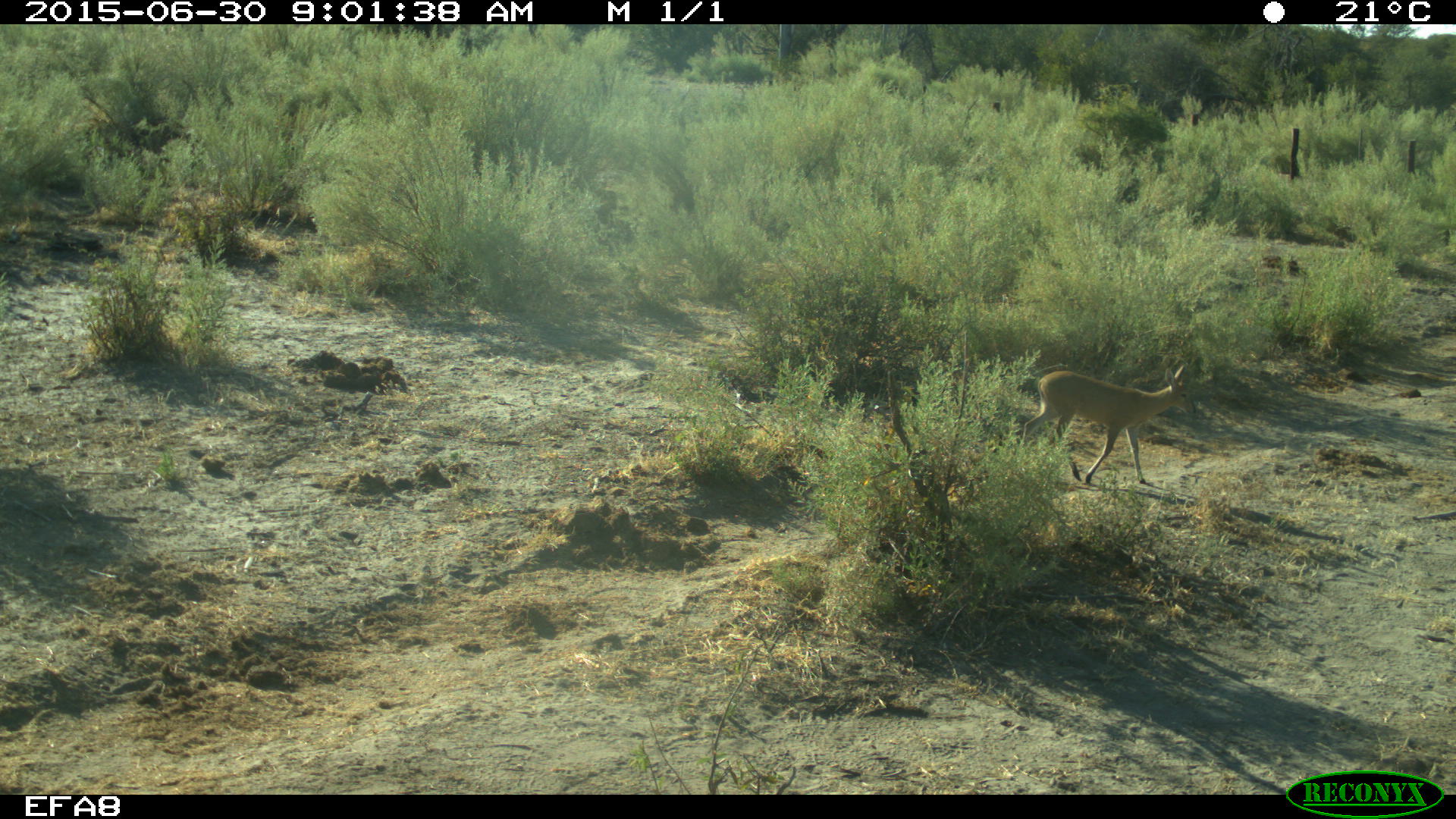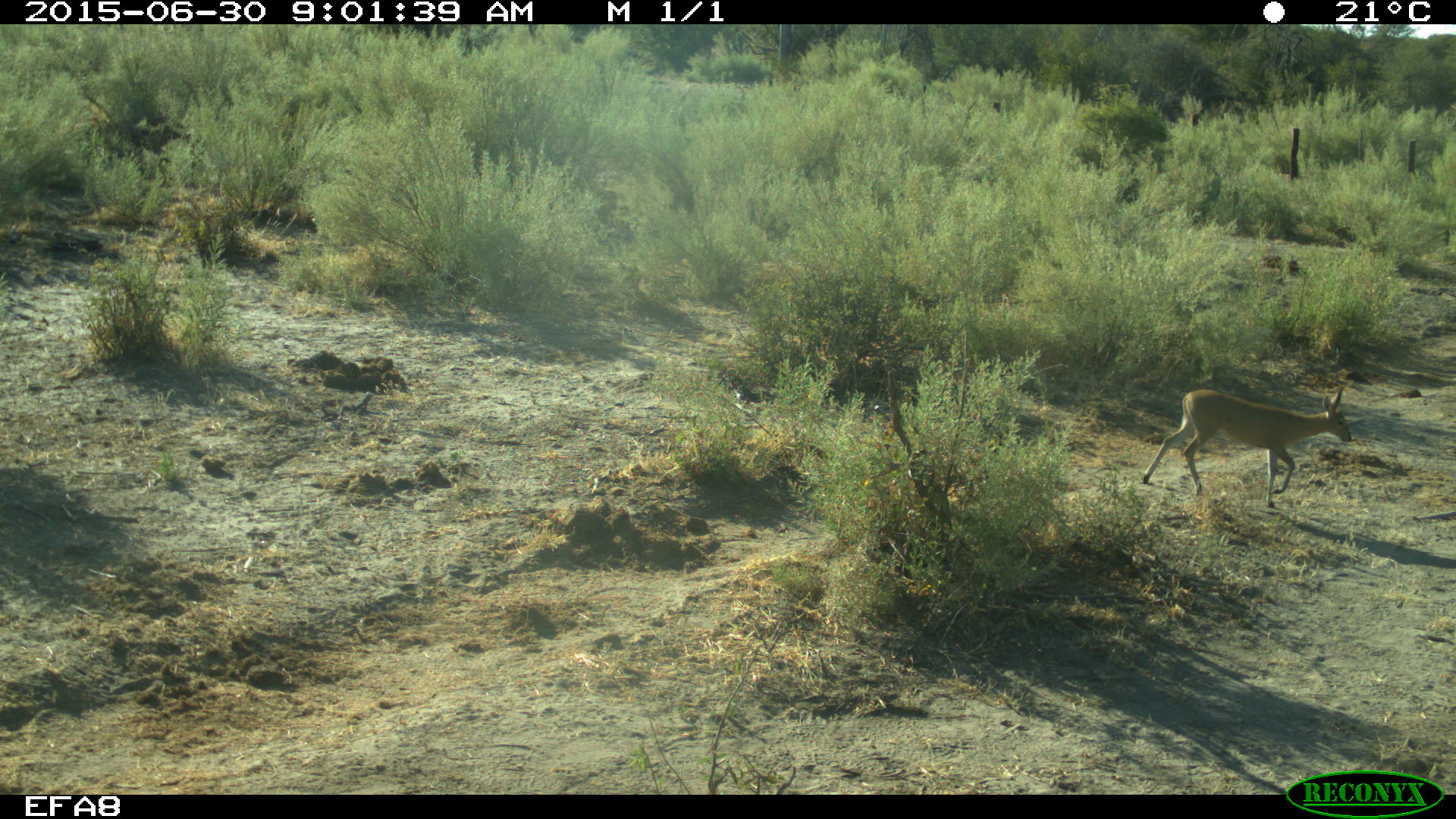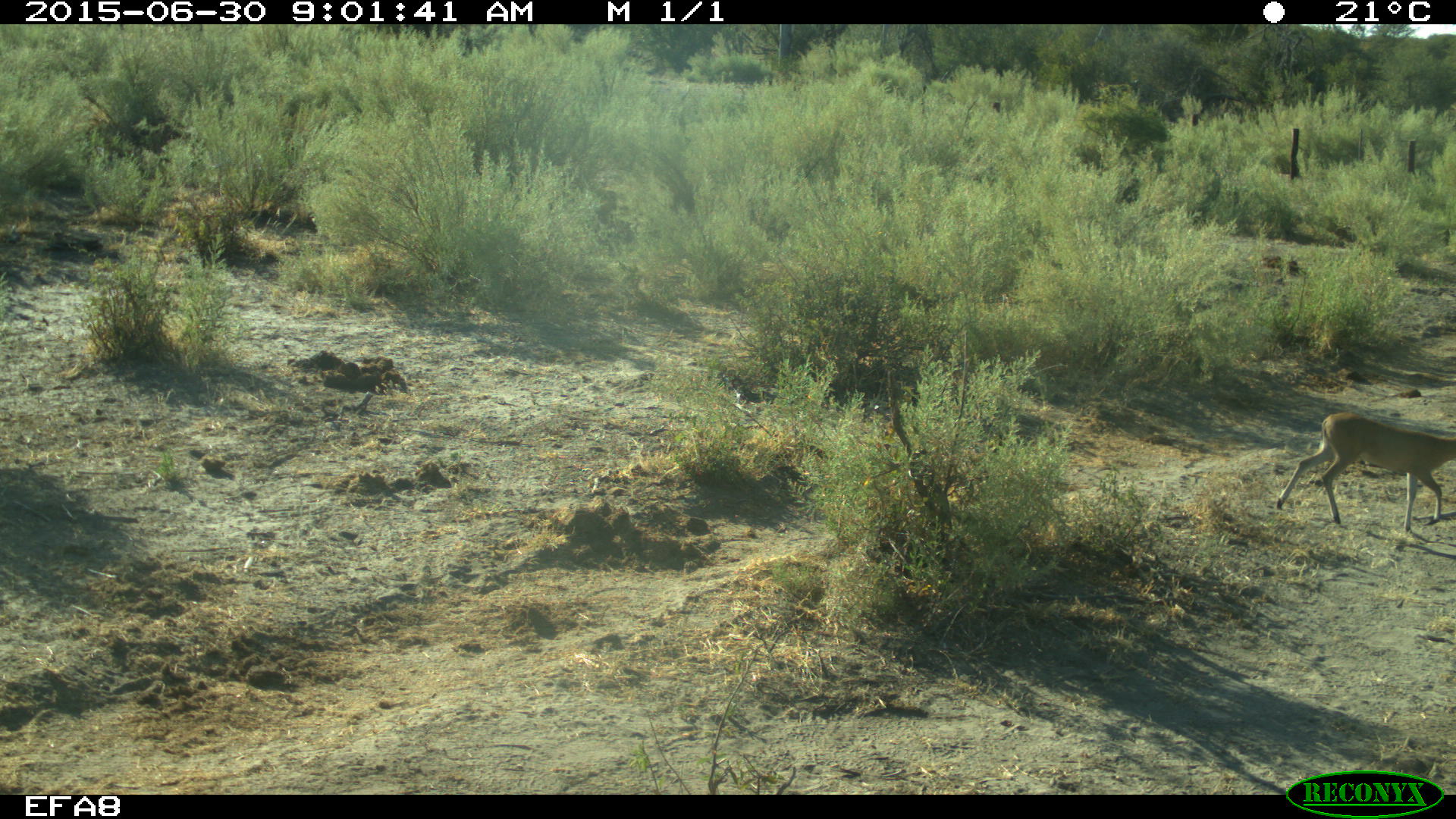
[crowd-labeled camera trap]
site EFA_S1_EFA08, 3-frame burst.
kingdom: Animalia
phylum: Chordata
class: Mammalia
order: Artiodactyla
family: Bovidae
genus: Raphicerus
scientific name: Raphicerus campestris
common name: steenbok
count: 1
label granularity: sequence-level